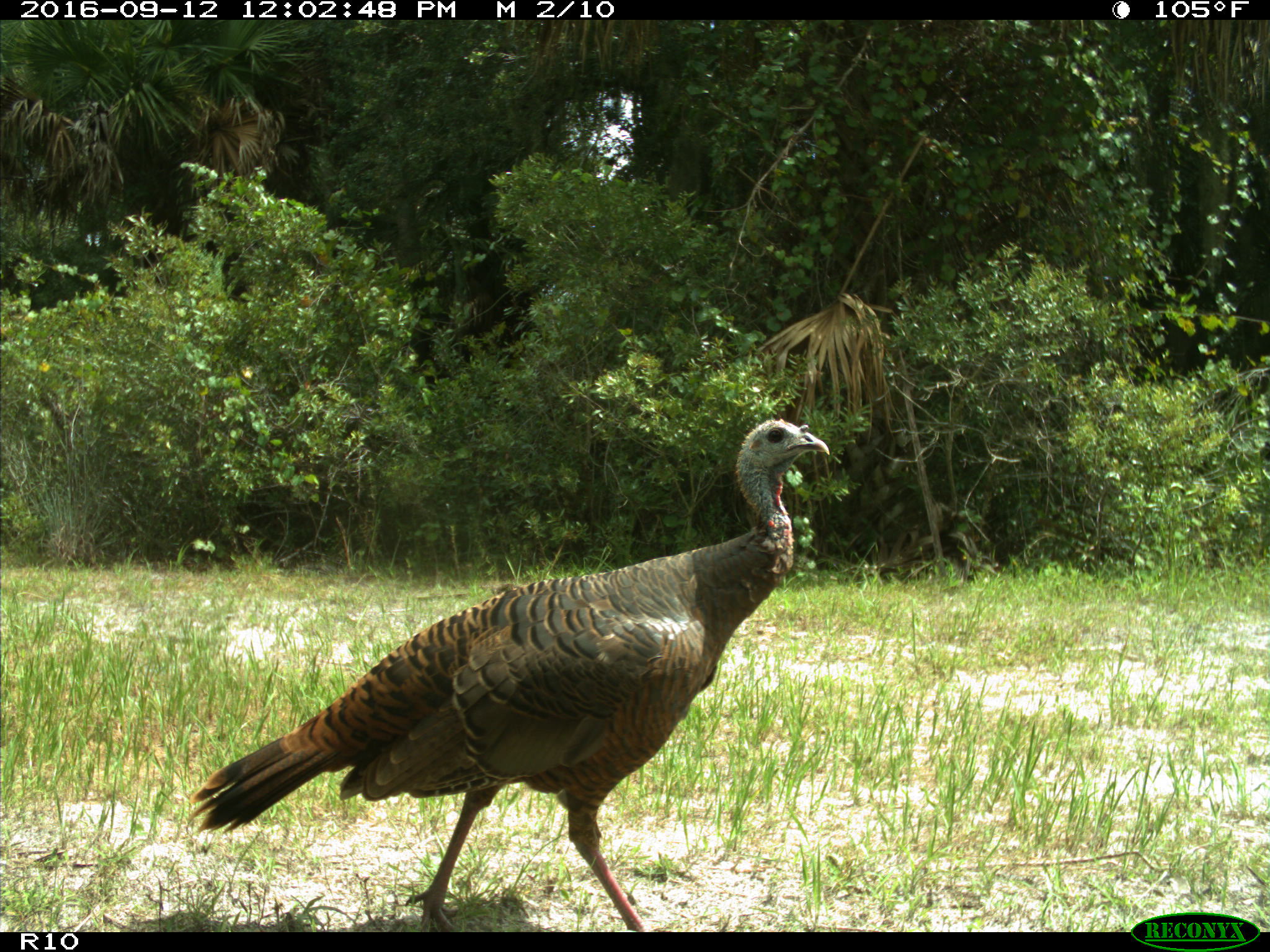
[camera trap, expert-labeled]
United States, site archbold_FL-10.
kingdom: Animalia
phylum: Chordata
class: Aves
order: Galliformes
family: Phasianidae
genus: Meleagris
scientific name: Meleagris gallopavo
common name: wild turkey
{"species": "Meleagris gallopavo (wild turkey)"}